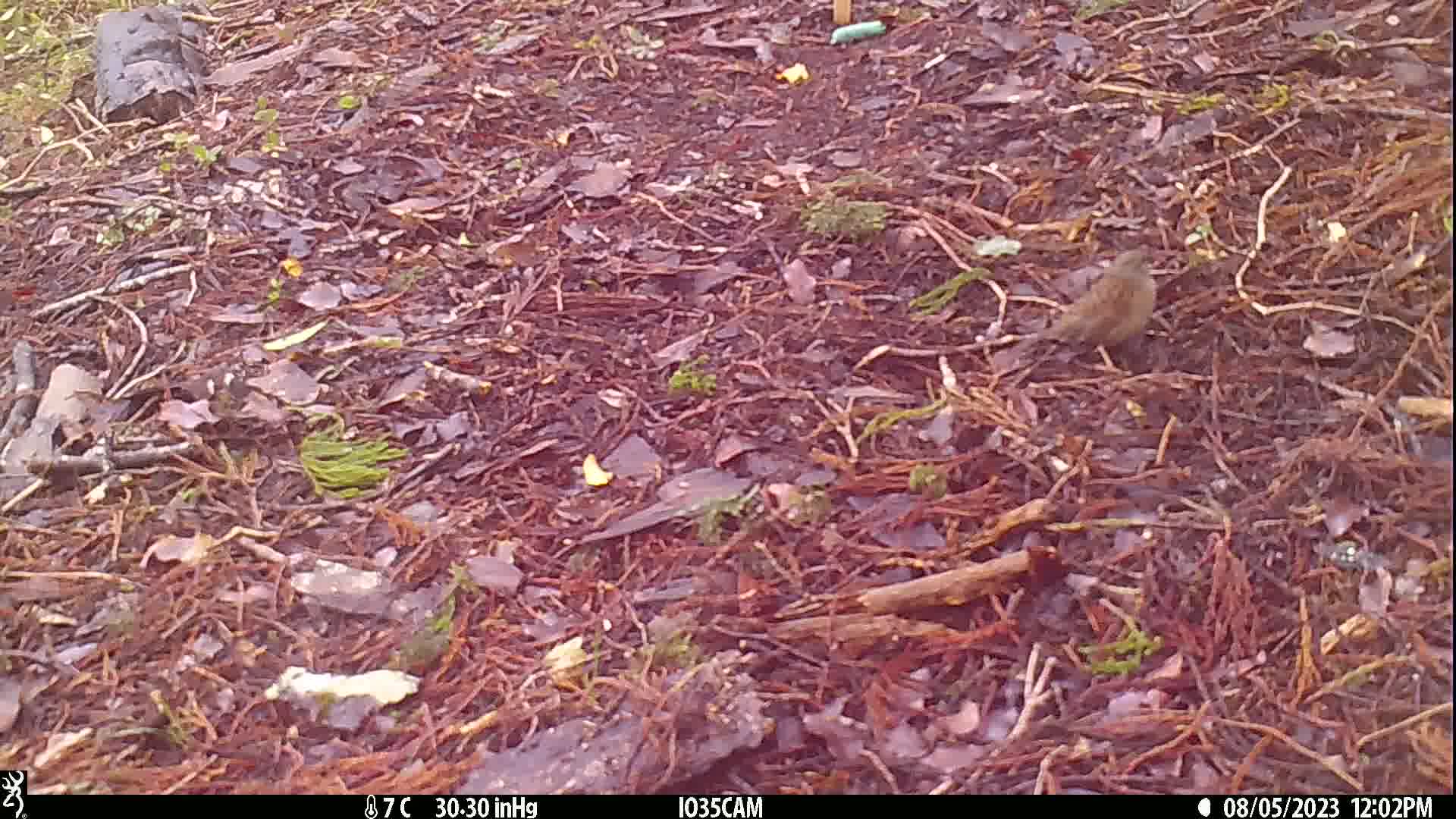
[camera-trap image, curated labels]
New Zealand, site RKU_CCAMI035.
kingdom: Animalia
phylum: Chordata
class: Aves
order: Passeriformes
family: Prunellidae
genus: Prunella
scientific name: Prunella modularis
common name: dunnock